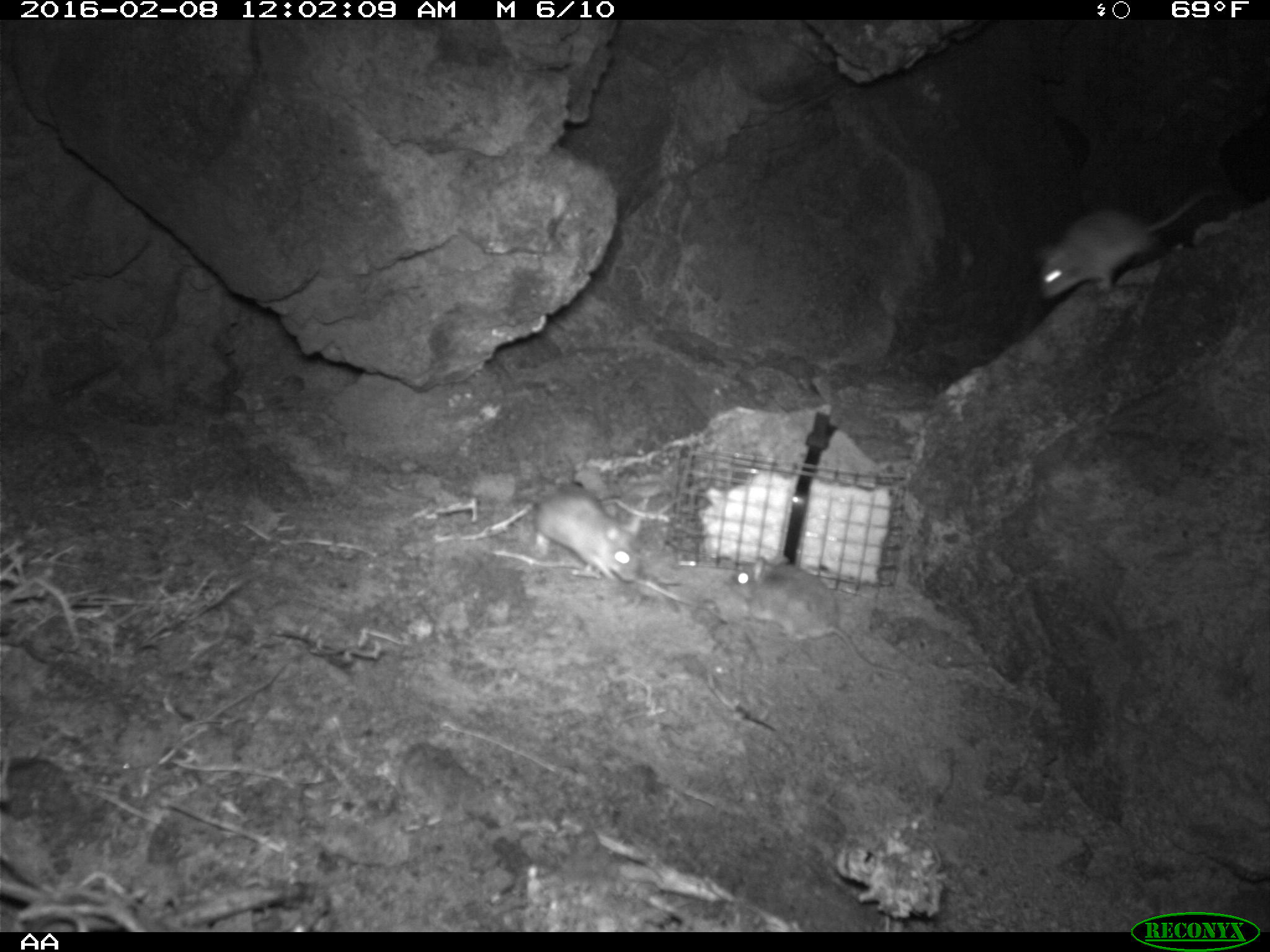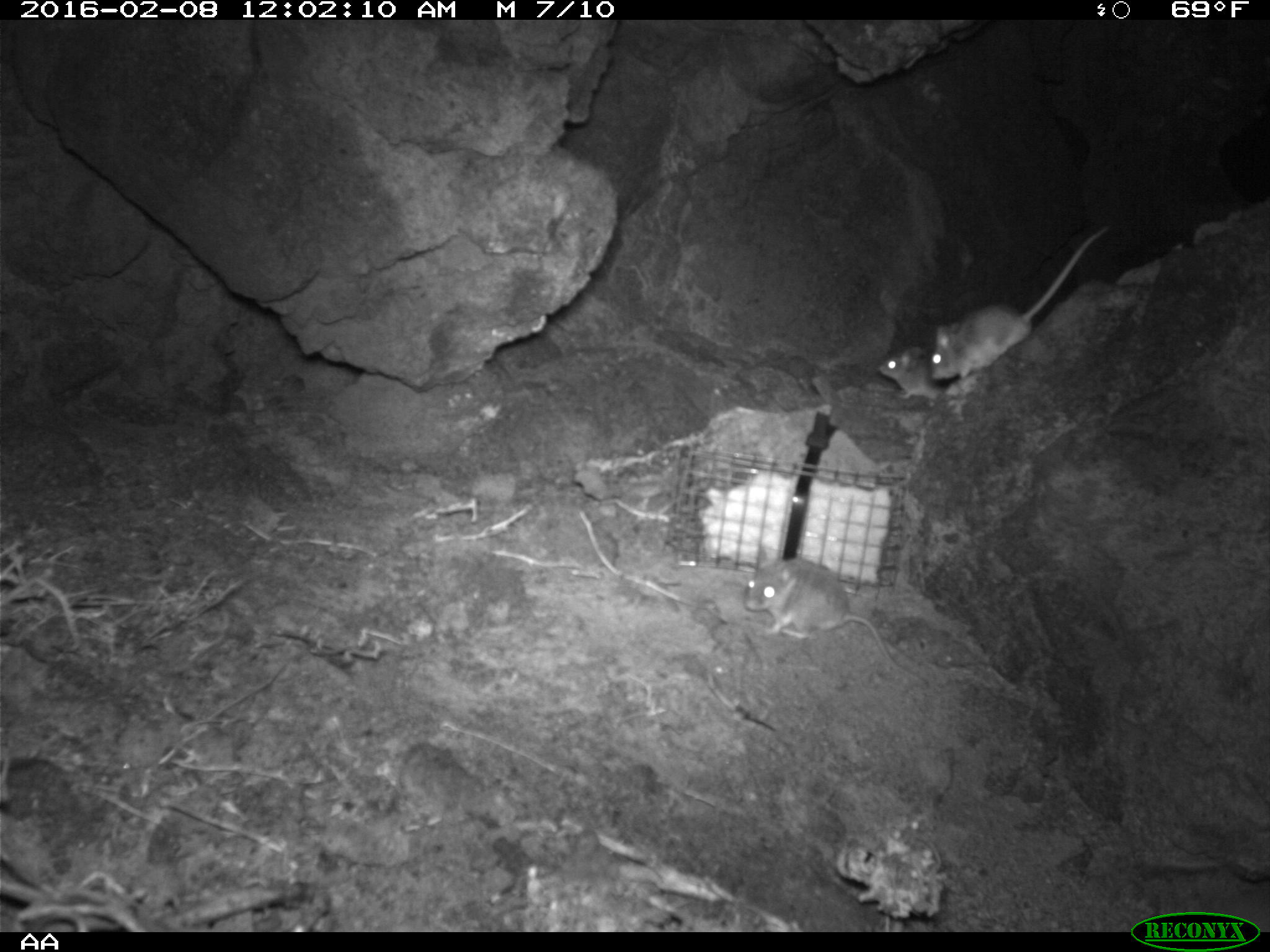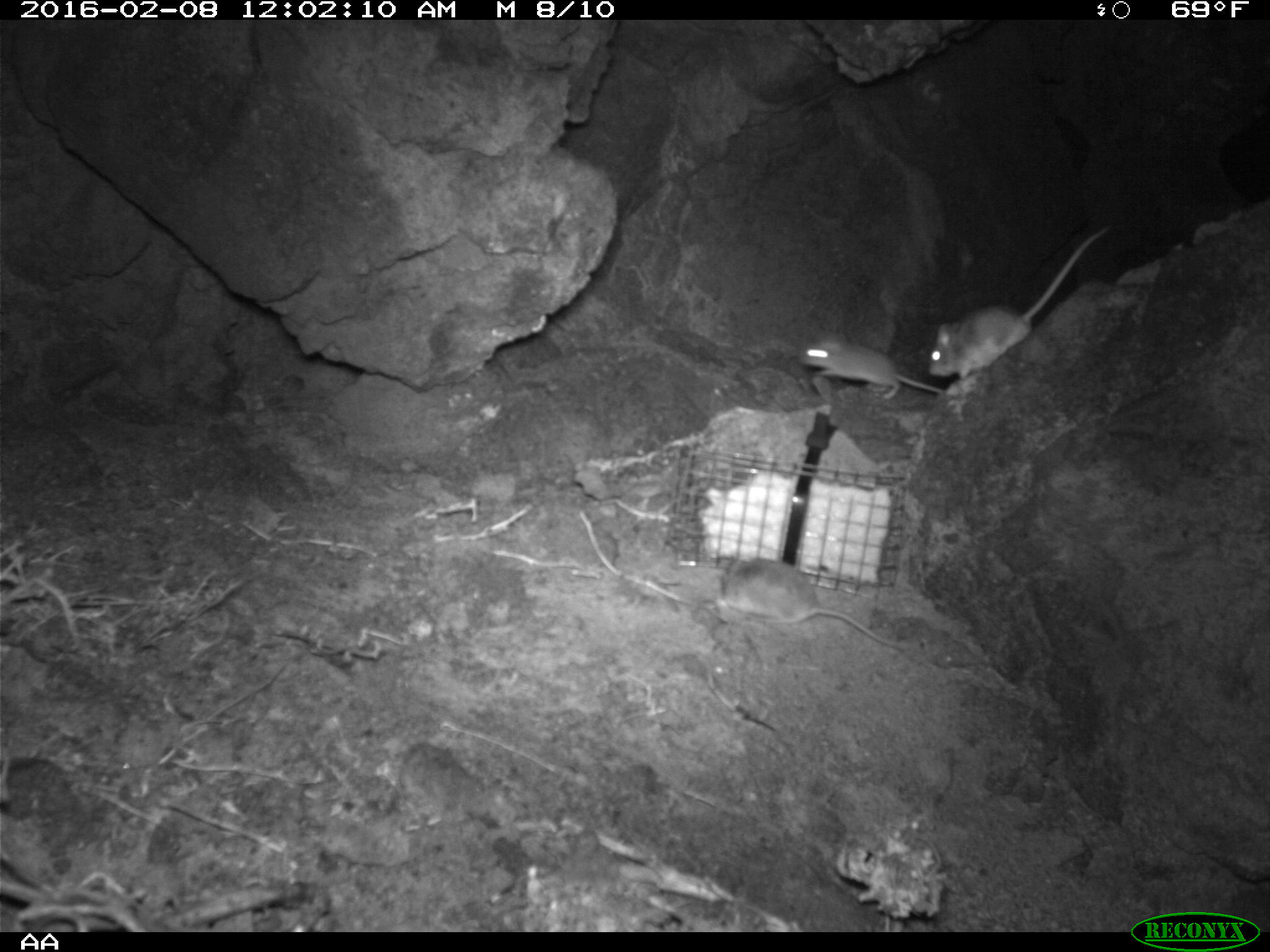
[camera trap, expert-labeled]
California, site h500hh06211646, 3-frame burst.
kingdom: Animalia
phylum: Chordata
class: Mammalia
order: Rodentia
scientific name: Rodentia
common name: rodent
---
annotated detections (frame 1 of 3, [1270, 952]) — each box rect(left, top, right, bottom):
rodent: rect(724, 554, 915, 682); rect(1037, 175, 1220, 301); rect(504, 479, 640, 583)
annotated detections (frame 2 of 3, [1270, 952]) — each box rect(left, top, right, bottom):
rodent: rect(930, 225, 1106, 381); rect(744, 549, 927, 687); rect(877, 345, 949, 407)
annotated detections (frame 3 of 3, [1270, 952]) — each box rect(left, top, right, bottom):
rodent: rect(925, 224, 1112, 382); rect(715, 554, 917, 650); rect(794, 330, 944, 399)